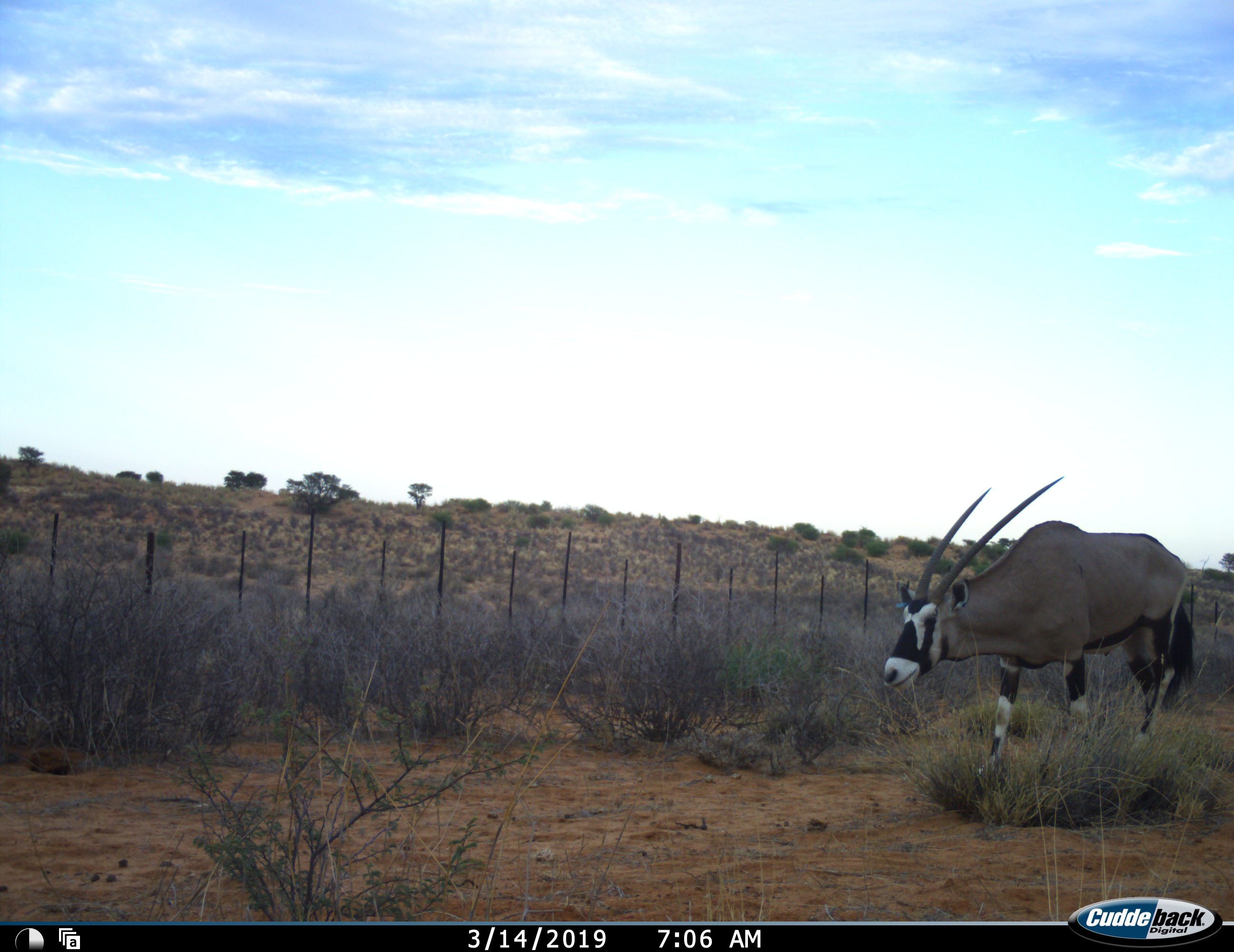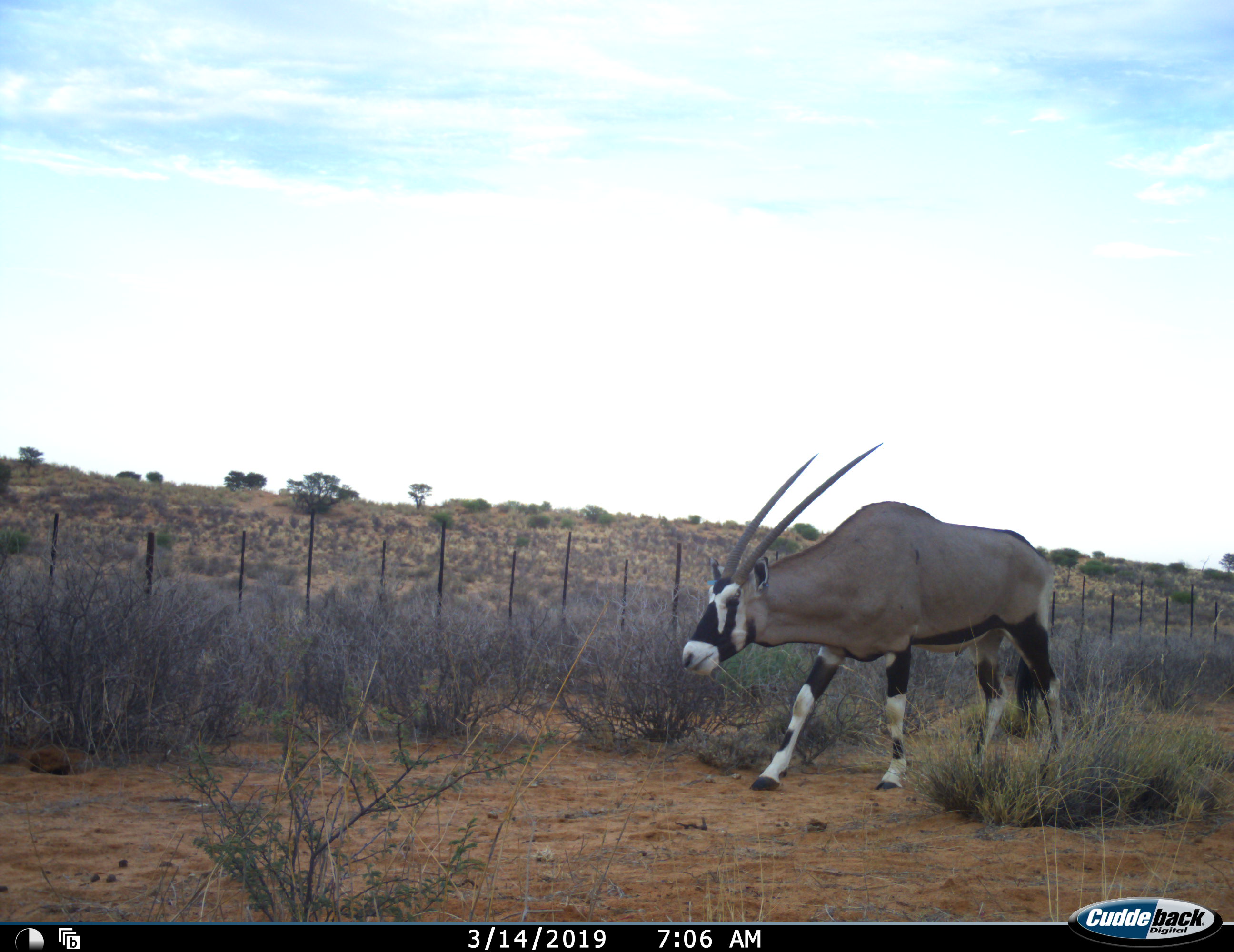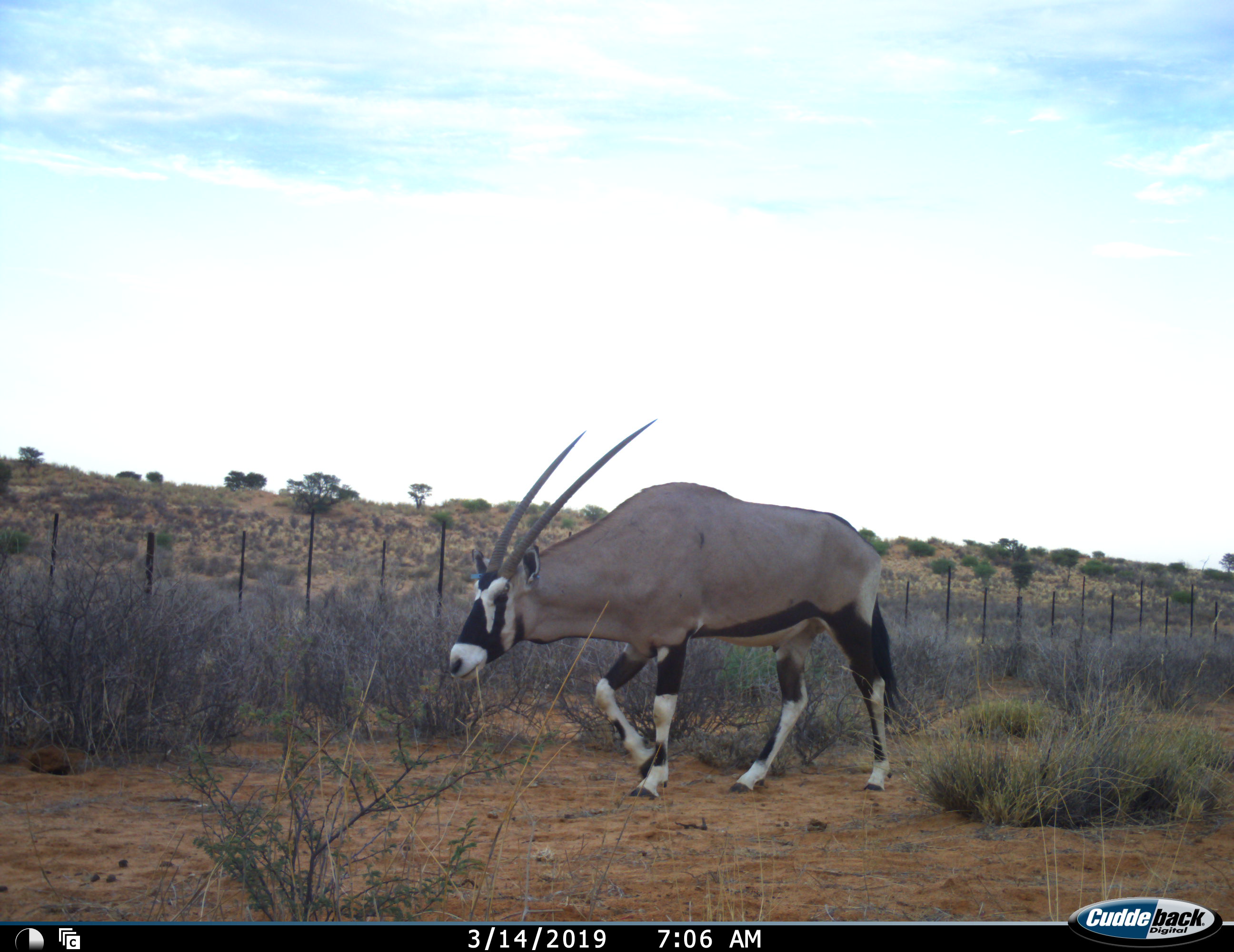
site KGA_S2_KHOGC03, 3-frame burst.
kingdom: Animalia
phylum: Chordata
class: Mammalia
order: Artiodactyla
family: Bovidae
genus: Oryx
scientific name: Oryx gazella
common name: gemsbok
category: oryx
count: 1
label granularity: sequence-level